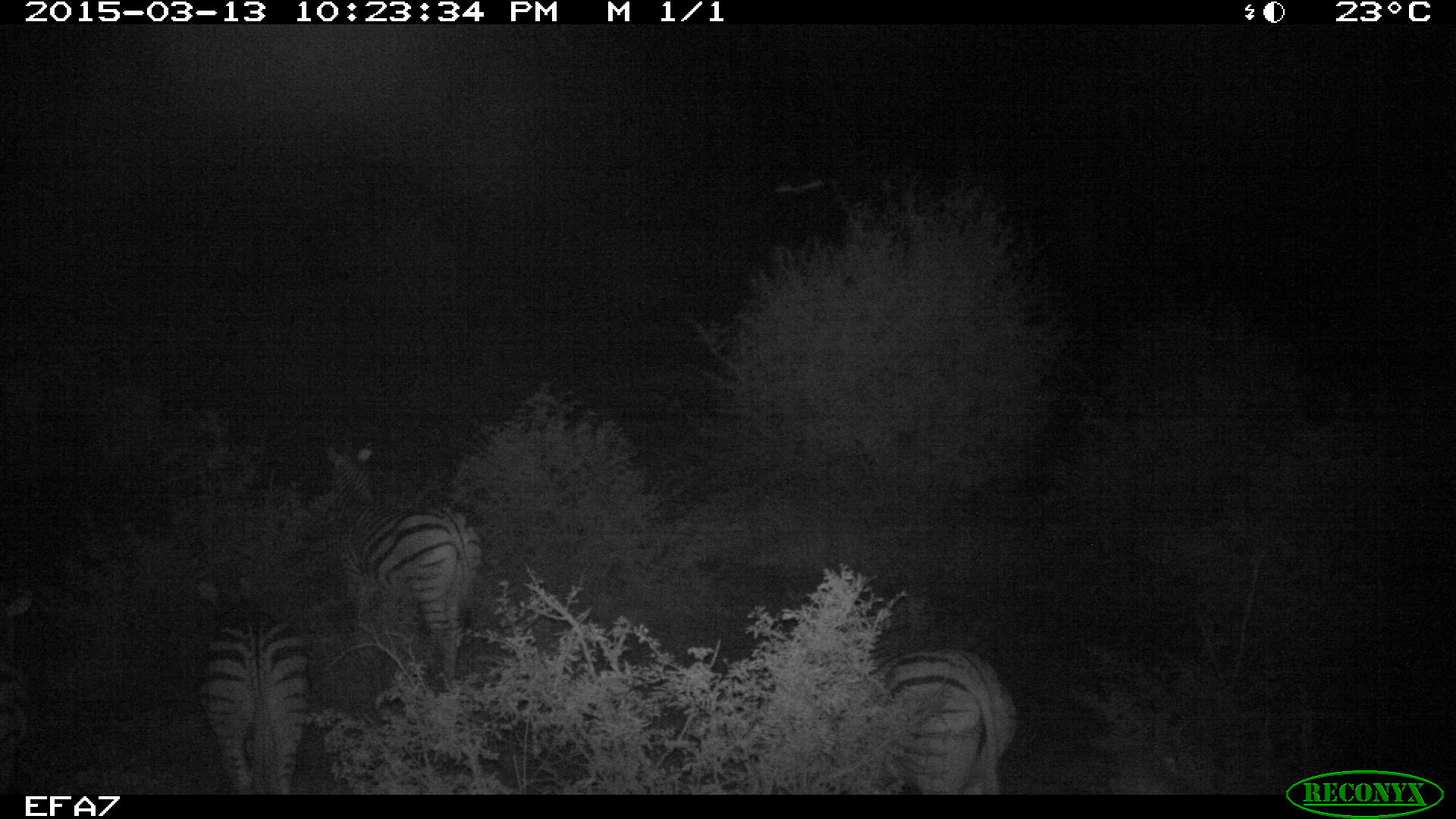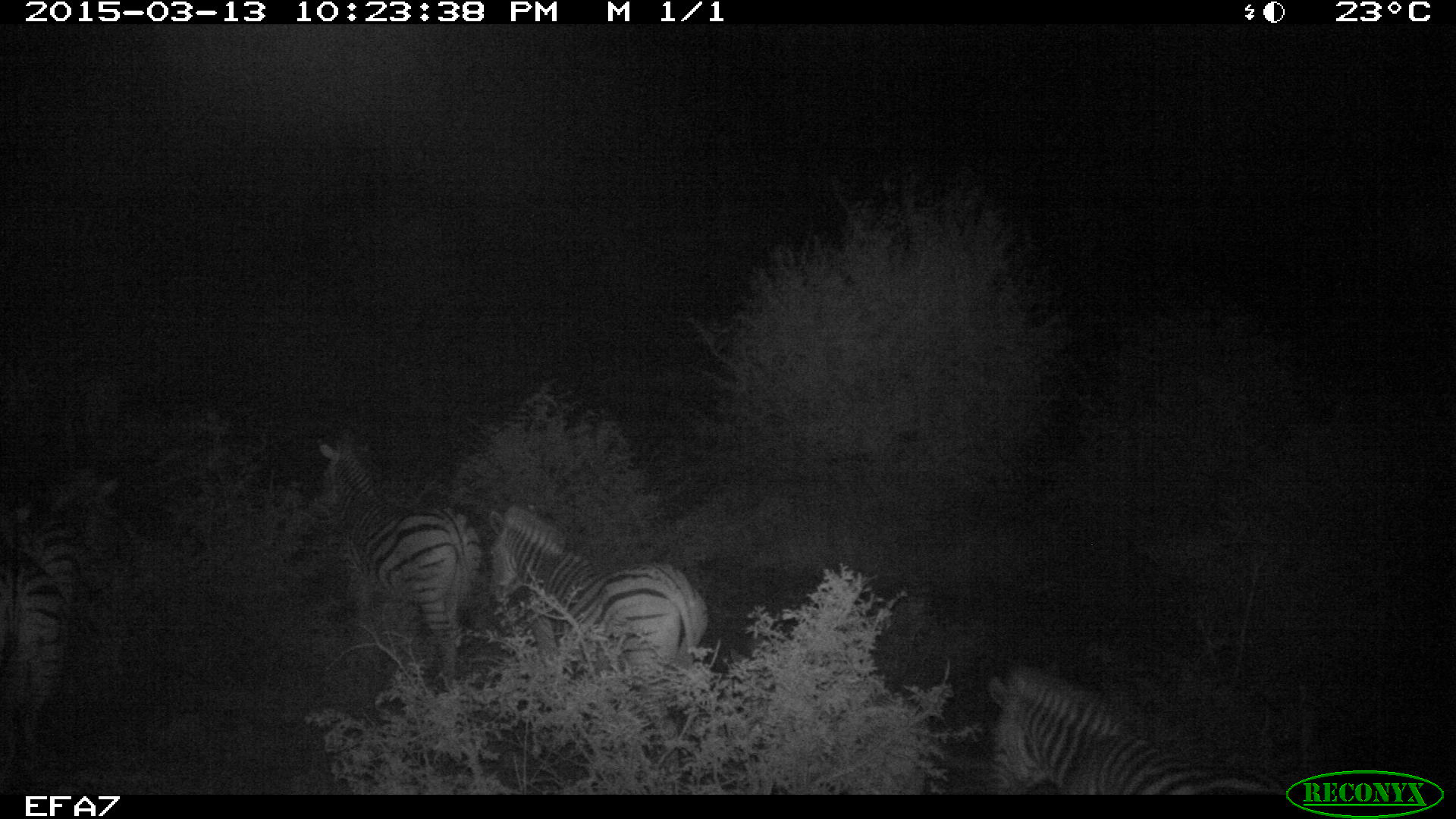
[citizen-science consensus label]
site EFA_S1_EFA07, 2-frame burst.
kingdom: Animalia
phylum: Chordata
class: Mammalia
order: Perissodactyla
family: Equidae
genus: Equus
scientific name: Equus quagga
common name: plains zebra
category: zebraplains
Zebraplains (plains zebra) (Equus quagga), count 4. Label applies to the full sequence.